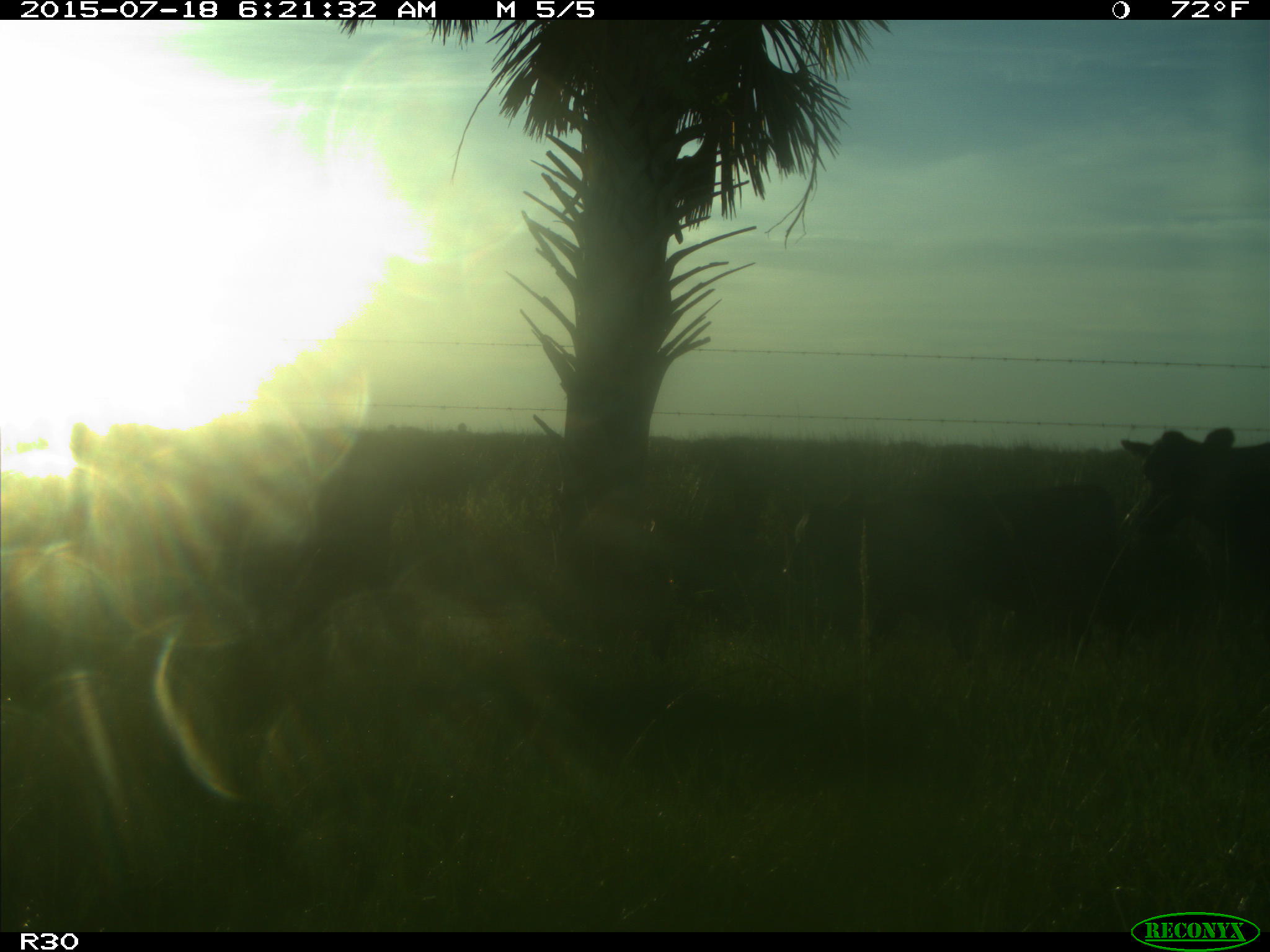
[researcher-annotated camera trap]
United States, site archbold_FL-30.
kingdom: Animalia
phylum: Chordata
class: Mammalia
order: Artiodactyla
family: Bovidae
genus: Bos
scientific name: Bos taurus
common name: domestic cow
Bos taurus (domestic cow).